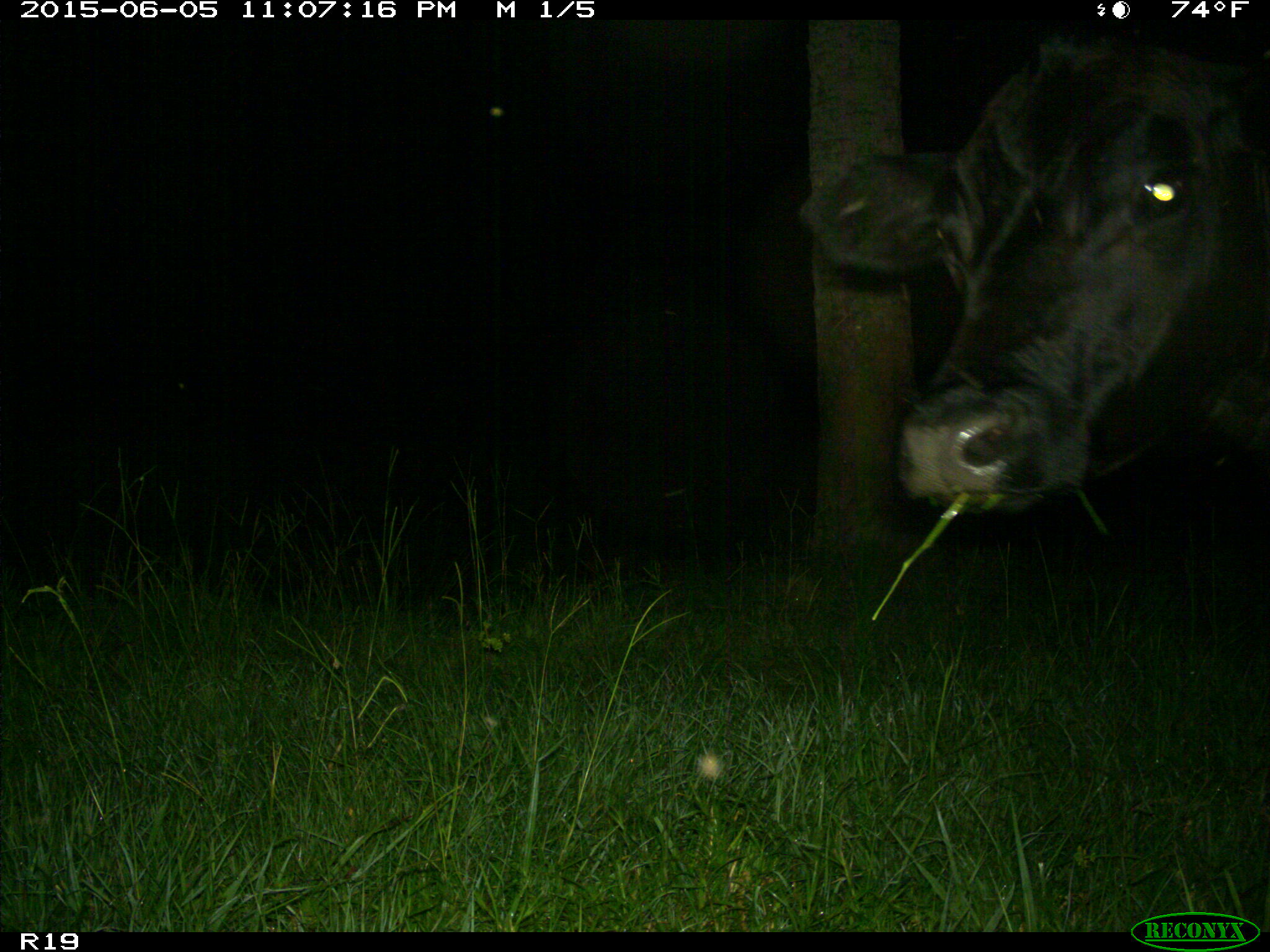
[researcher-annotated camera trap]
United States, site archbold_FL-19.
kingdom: Animalia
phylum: Chordata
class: Mammalia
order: Artiodactyla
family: Bovidae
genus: Bos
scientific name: Bos taurus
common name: domestic cow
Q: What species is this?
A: Bos taurus (domestic cow).